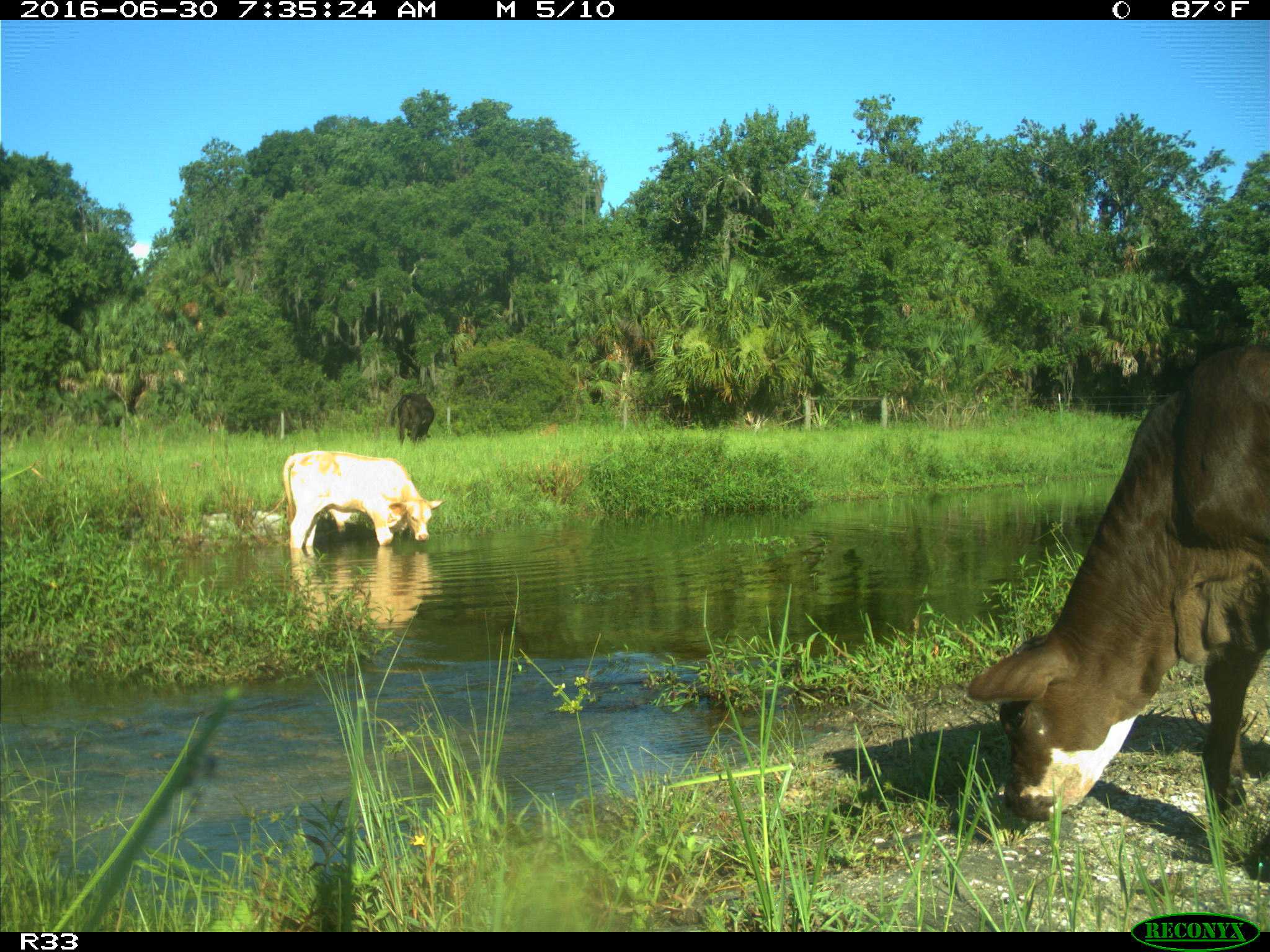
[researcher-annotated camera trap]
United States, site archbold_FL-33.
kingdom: Animalia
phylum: Chordata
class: Mammalia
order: Artiodactyla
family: Bovidae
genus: Bos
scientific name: Bos taurus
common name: domestic cow